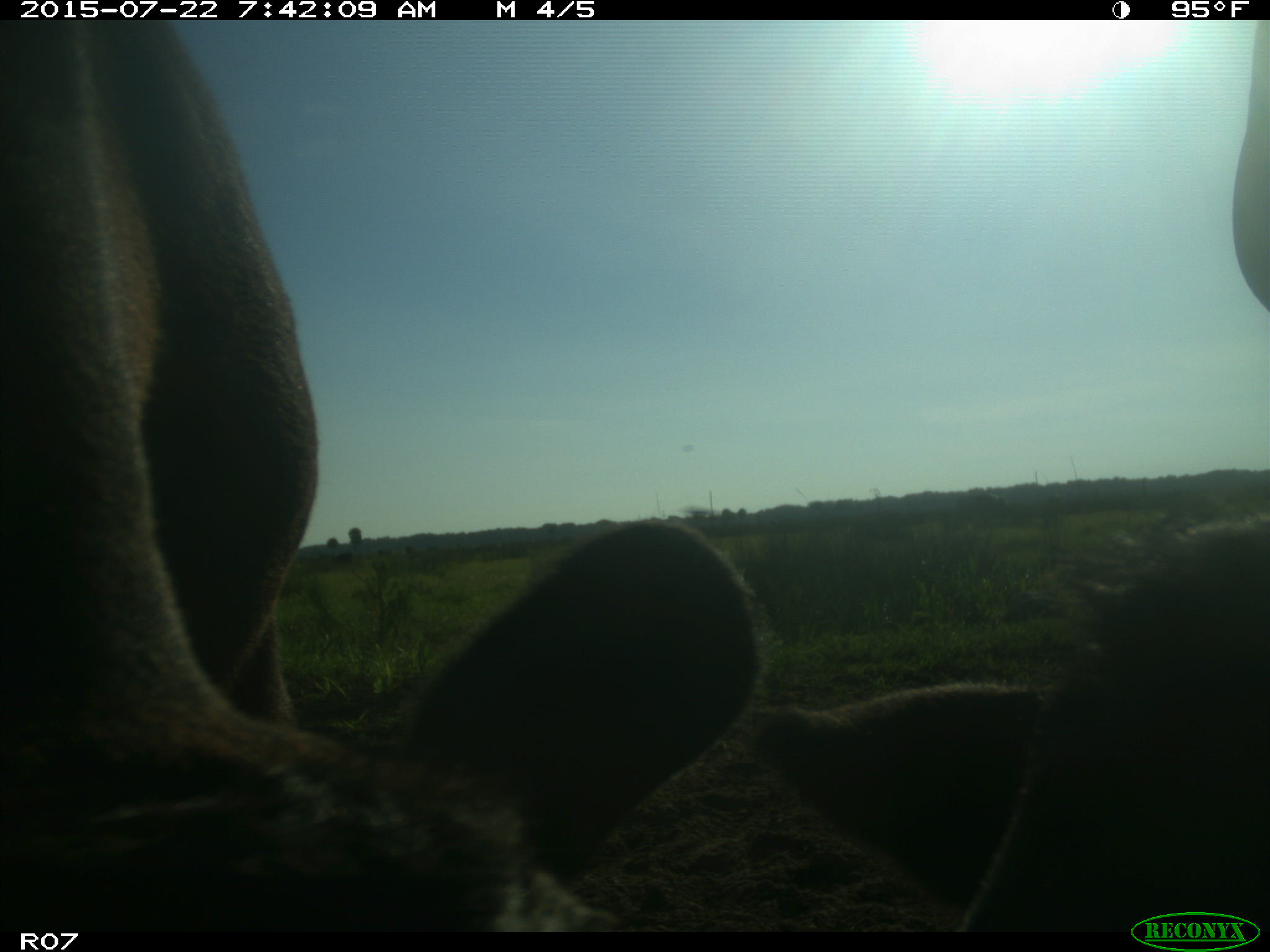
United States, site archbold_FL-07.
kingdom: Animalia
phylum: Chordata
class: Mammalia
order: Artiodactyla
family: Bovidae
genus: Bos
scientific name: Bos taurus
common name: domestic cow